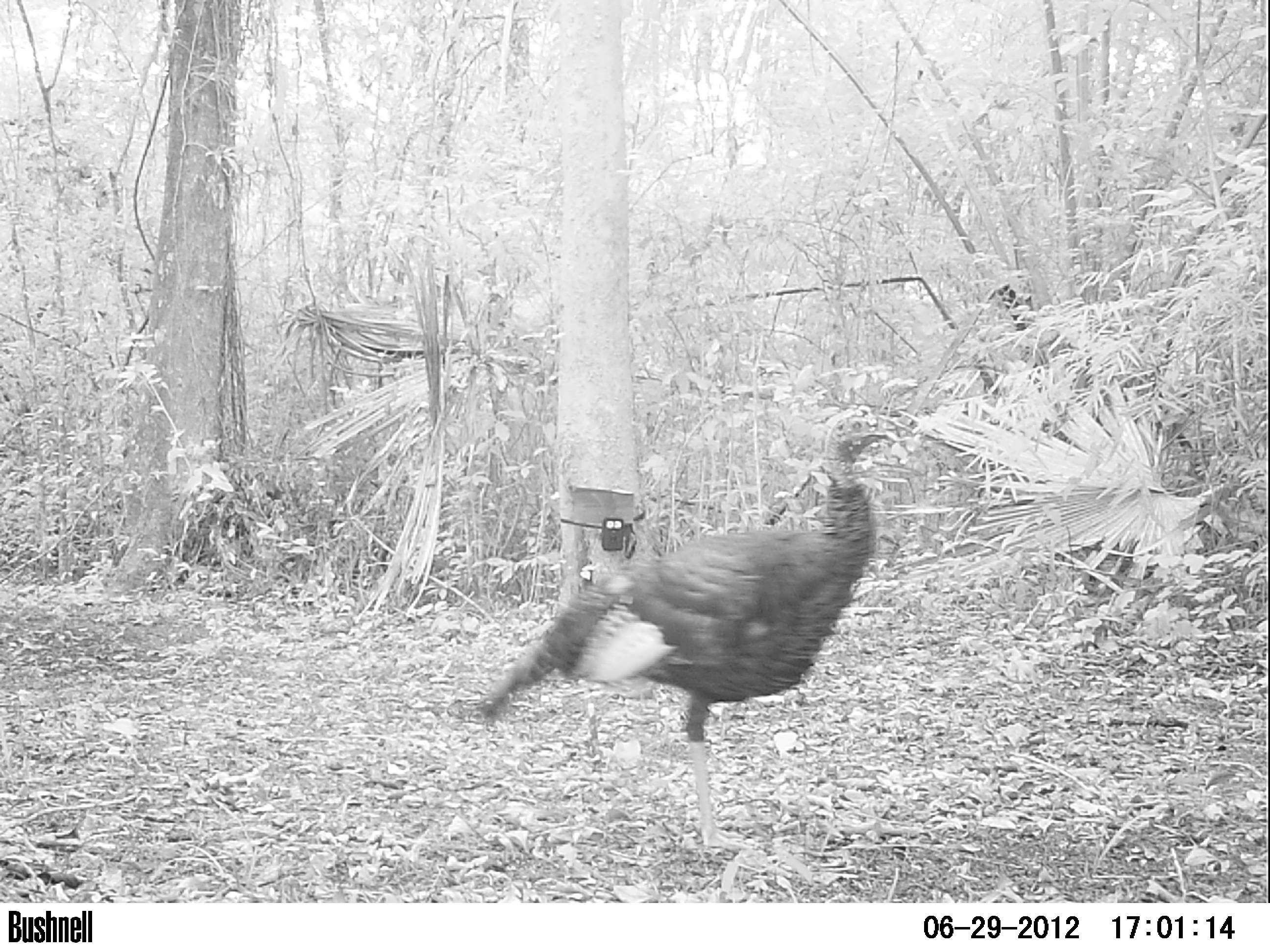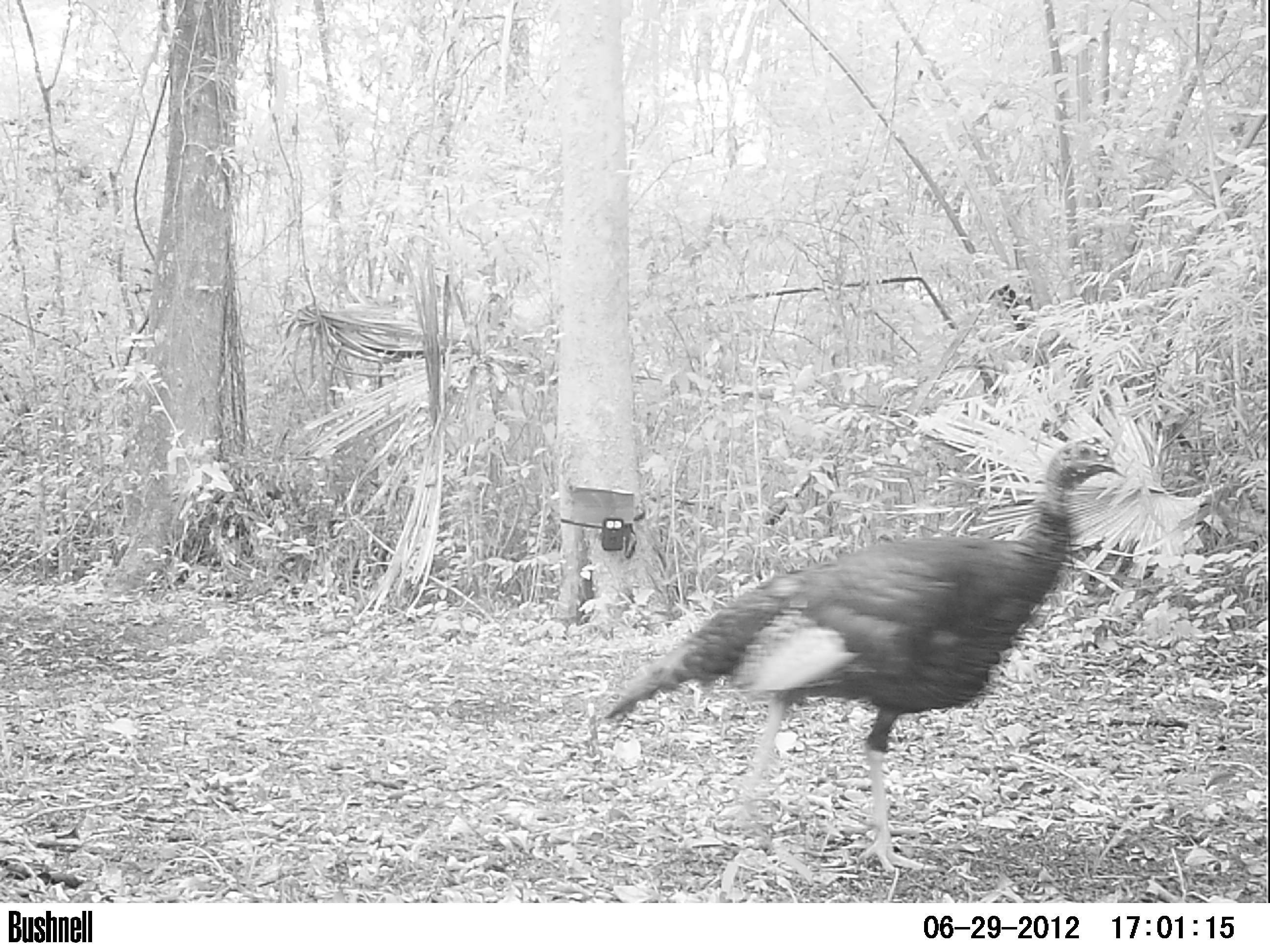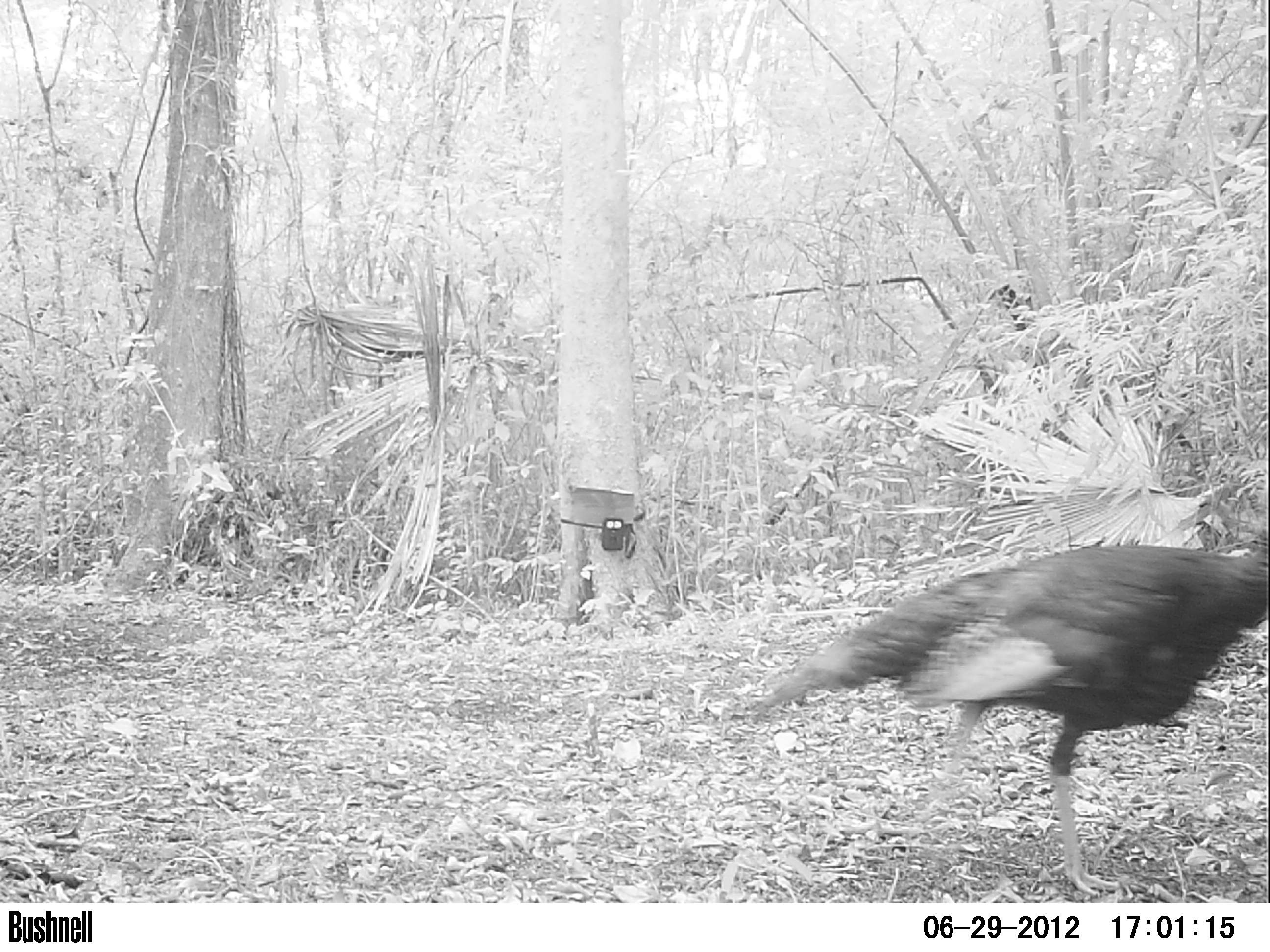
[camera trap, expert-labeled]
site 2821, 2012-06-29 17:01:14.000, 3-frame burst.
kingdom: Animalia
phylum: Chordata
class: Aves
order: Galliformes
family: Phasianidae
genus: Meleagris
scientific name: Meleagris ocellata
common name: ocellated turkey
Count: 1.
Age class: adult.